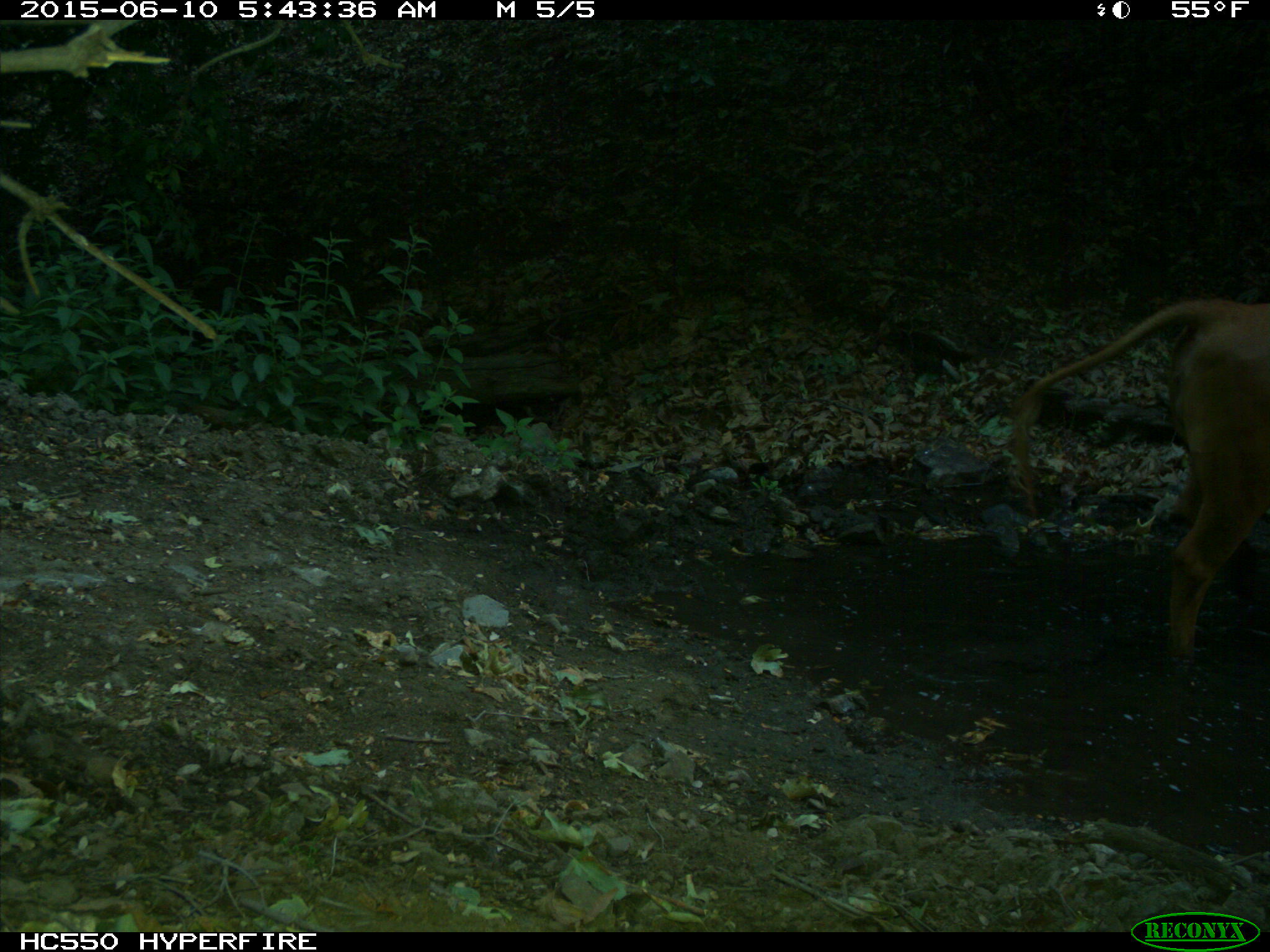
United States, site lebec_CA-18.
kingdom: Animalia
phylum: Chordata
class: Mammalia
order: Artiodactyla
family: Bovidae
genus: Bos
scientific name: Bos taurus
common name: domestic cow